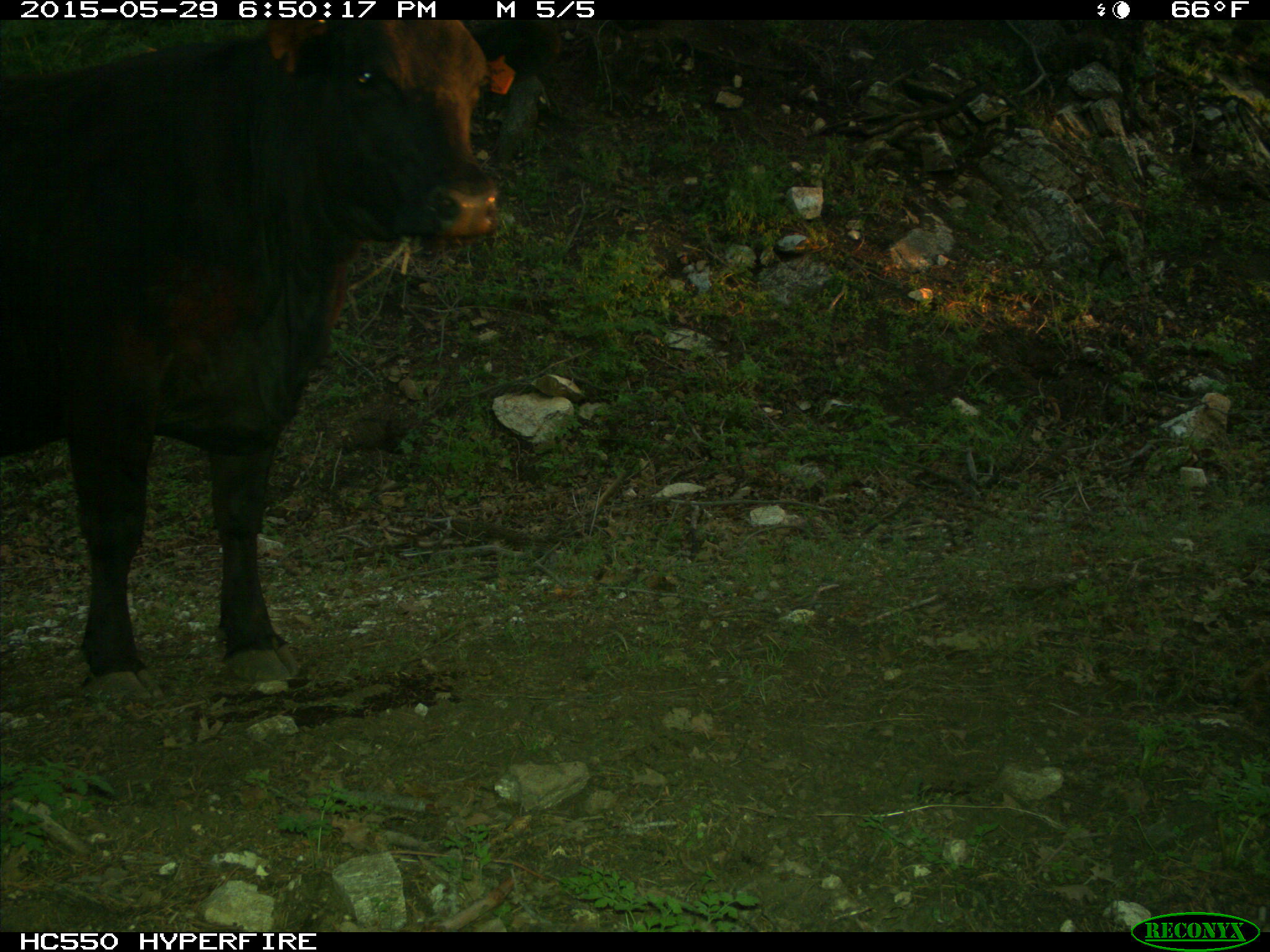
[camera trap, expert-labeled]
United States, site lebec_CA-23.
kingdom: Animalia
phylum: Chordata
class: Mammalia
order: Artiodactyla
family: Bovidae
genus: Bos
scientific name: Bos taurus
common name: domestic cow